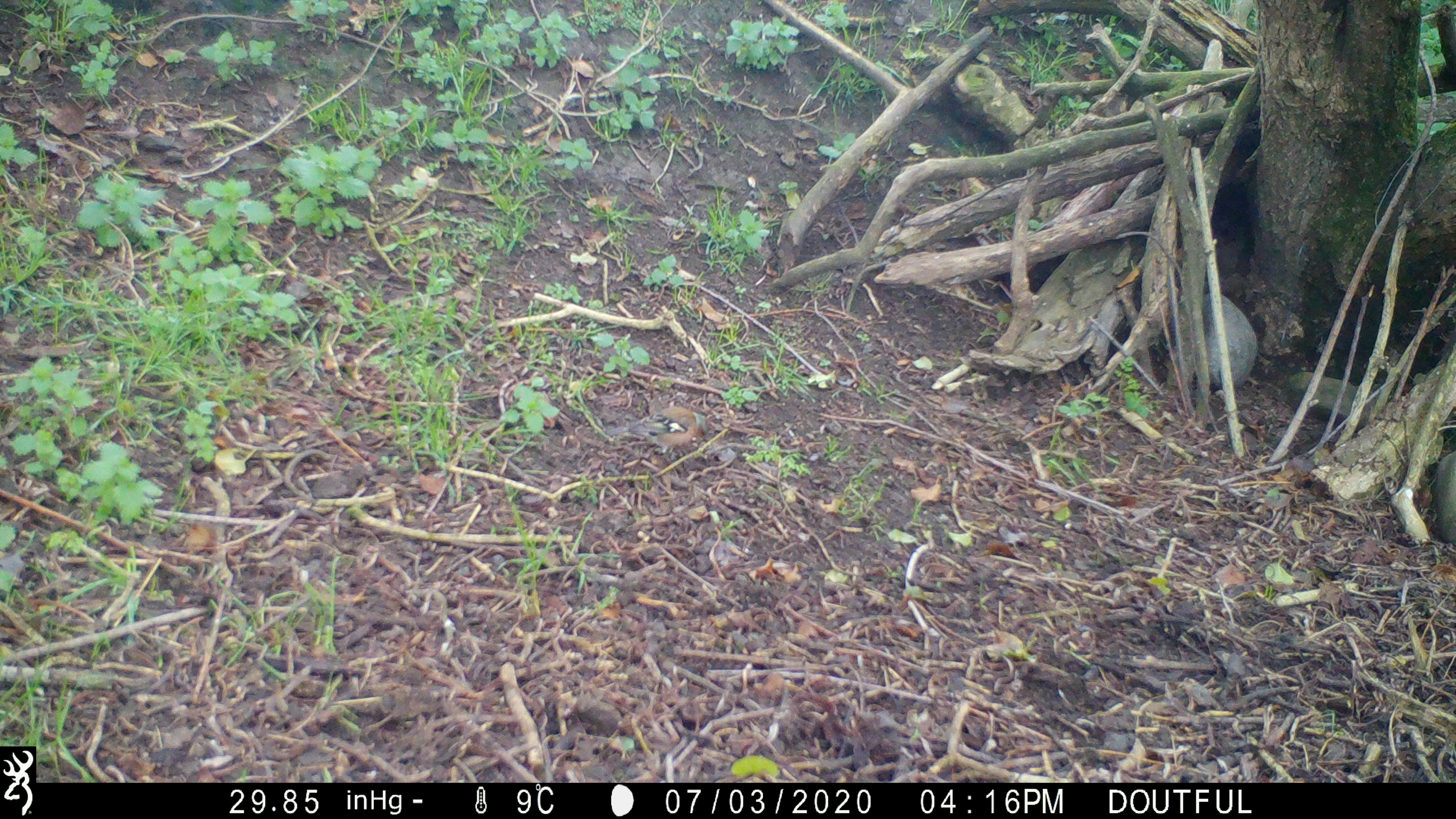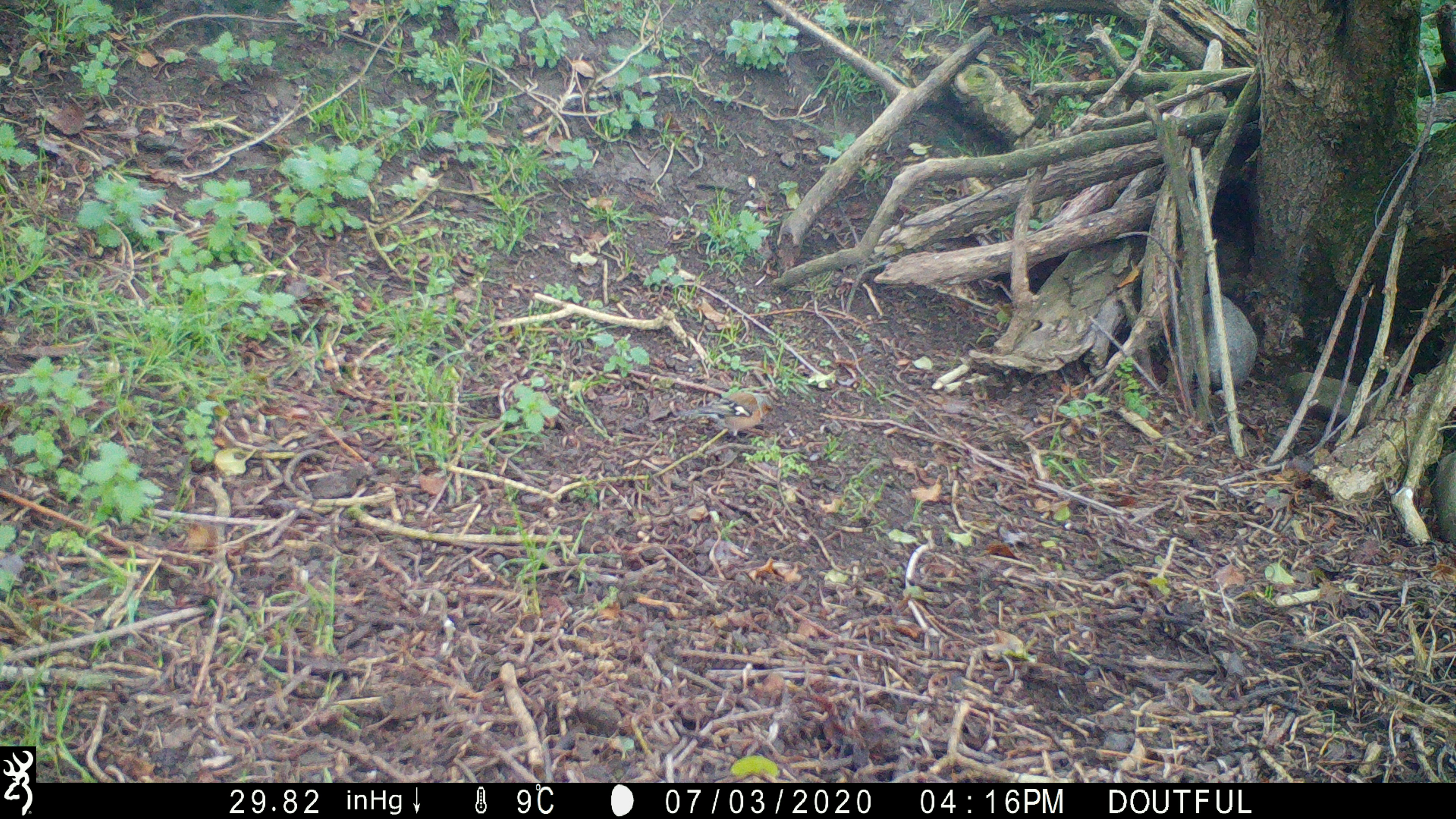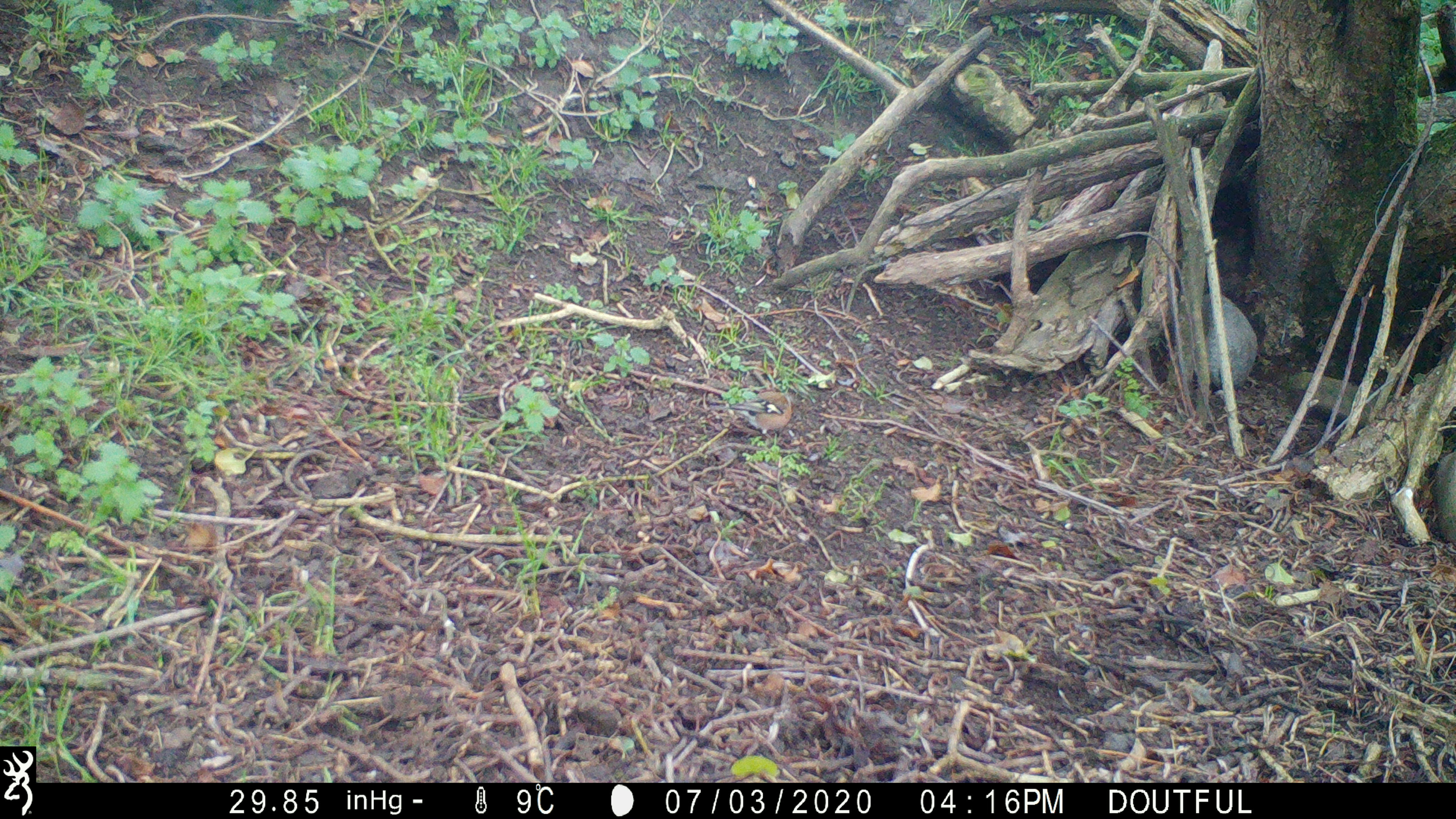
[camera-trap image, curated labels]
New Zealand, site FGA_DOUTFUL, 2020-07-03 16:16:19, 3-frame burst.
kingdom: Animalia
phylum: Chordata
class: Aves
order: Passeriformes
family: Fringillidae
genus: Fringilla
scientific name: Fringilla coelebs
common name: common chaffinch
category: chaffinch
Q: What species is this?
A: Chaffinch (common chaffinch) (Fringilla coelebs).